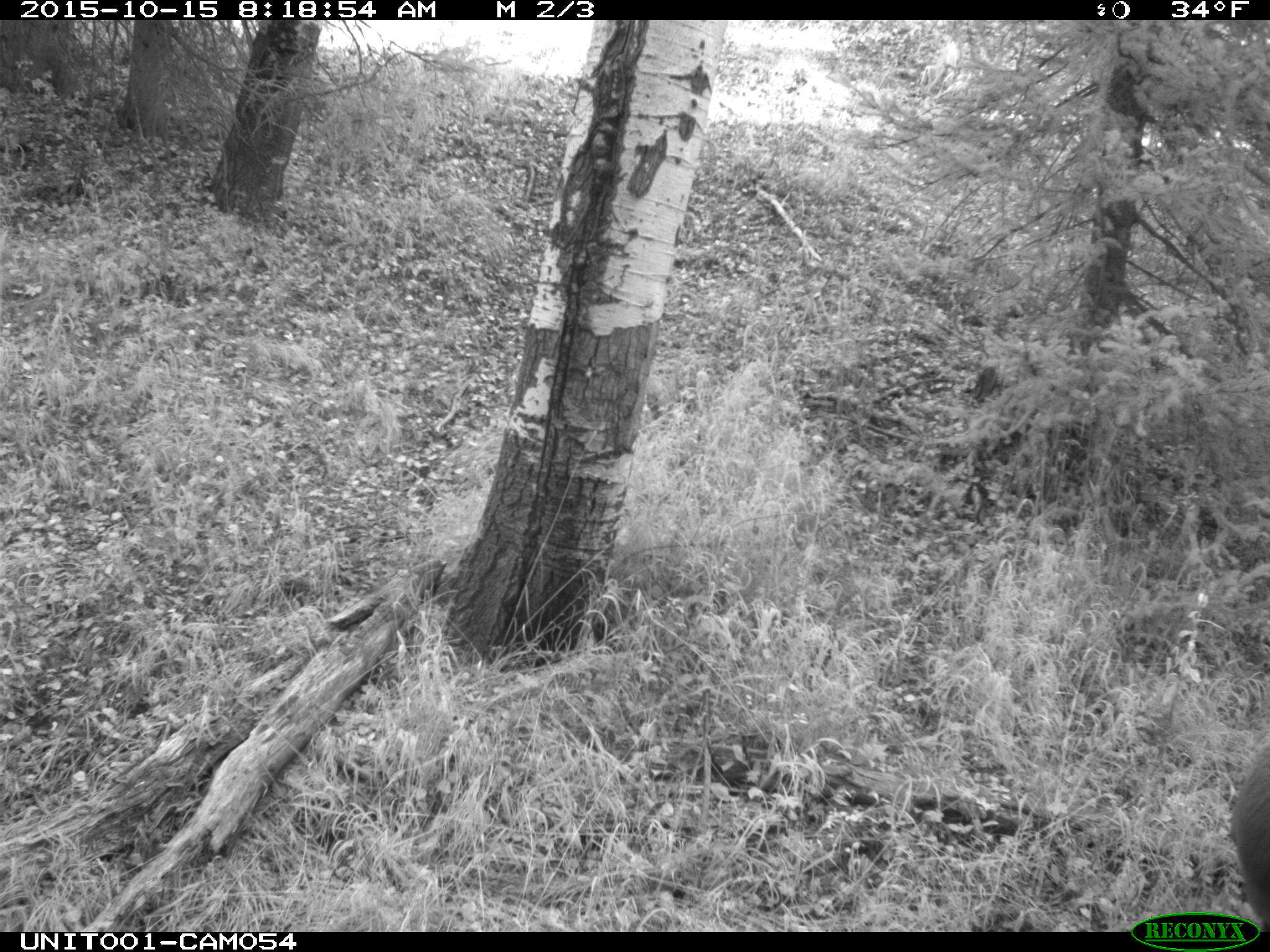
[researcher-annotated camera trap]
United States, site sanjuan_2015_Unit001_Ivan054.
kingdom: Animalia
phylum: Chordata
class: Mammalia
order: Artiodactyla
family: Cervidae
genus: Cervus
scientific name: Cervus elaphus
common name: red deer